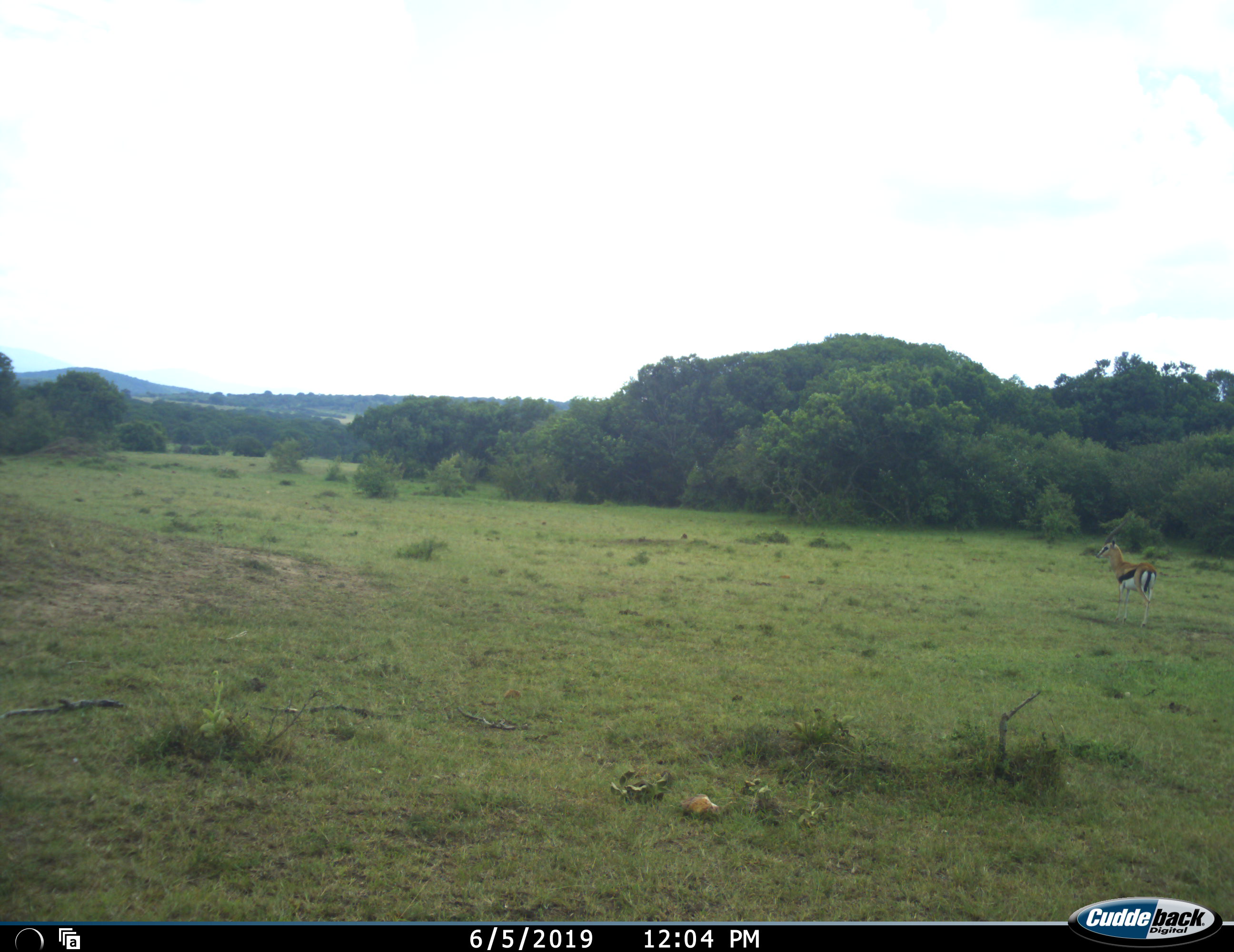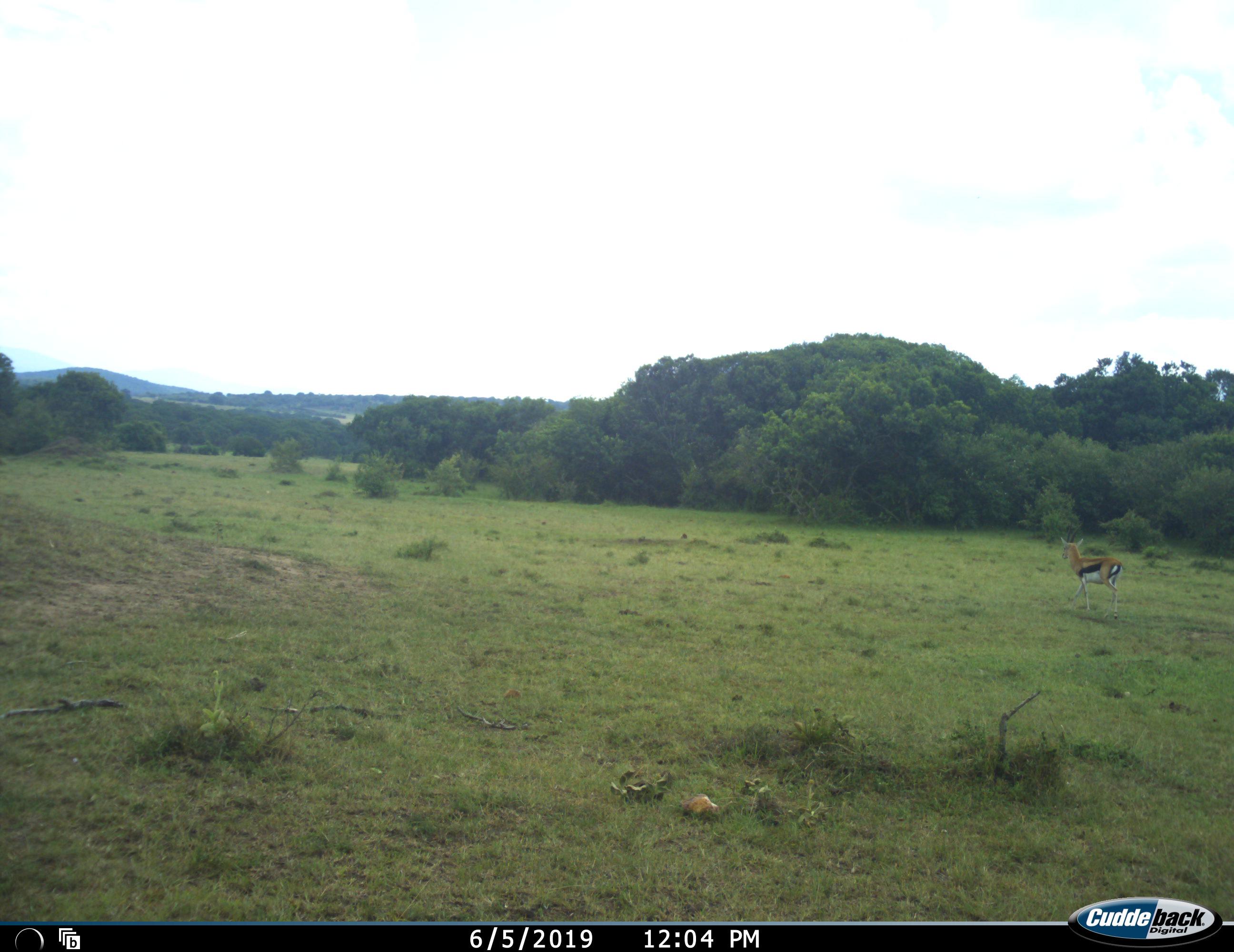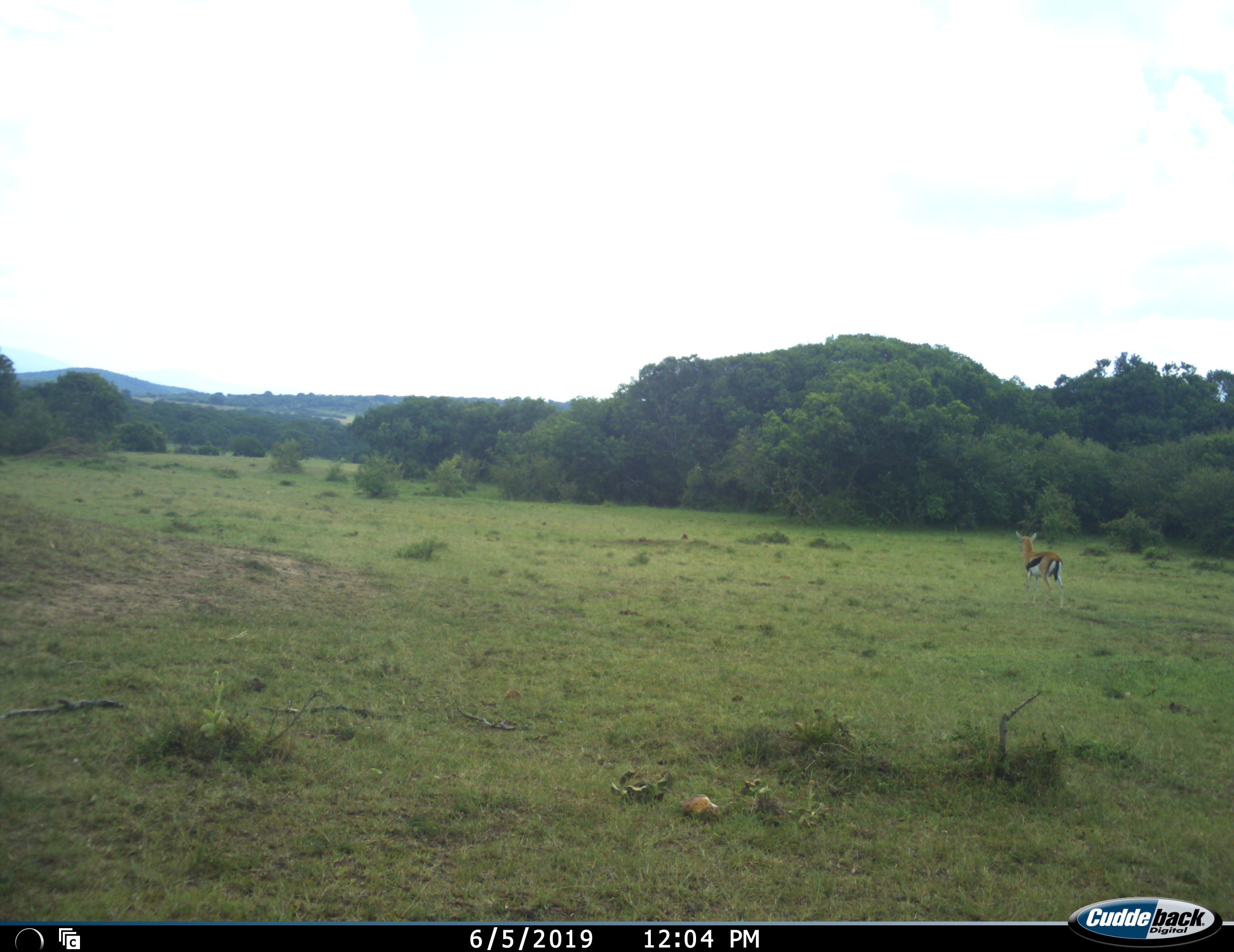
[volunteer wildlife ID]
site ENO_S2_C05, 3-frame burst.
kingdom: Animalia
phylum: Chordata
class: Mammalia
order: Artiodactyla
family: Bovidae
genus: Eudorcas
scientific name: Eudorcas thomsonii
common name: thomson's gazelle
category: gazellethomsons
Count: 1.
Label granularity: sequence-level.